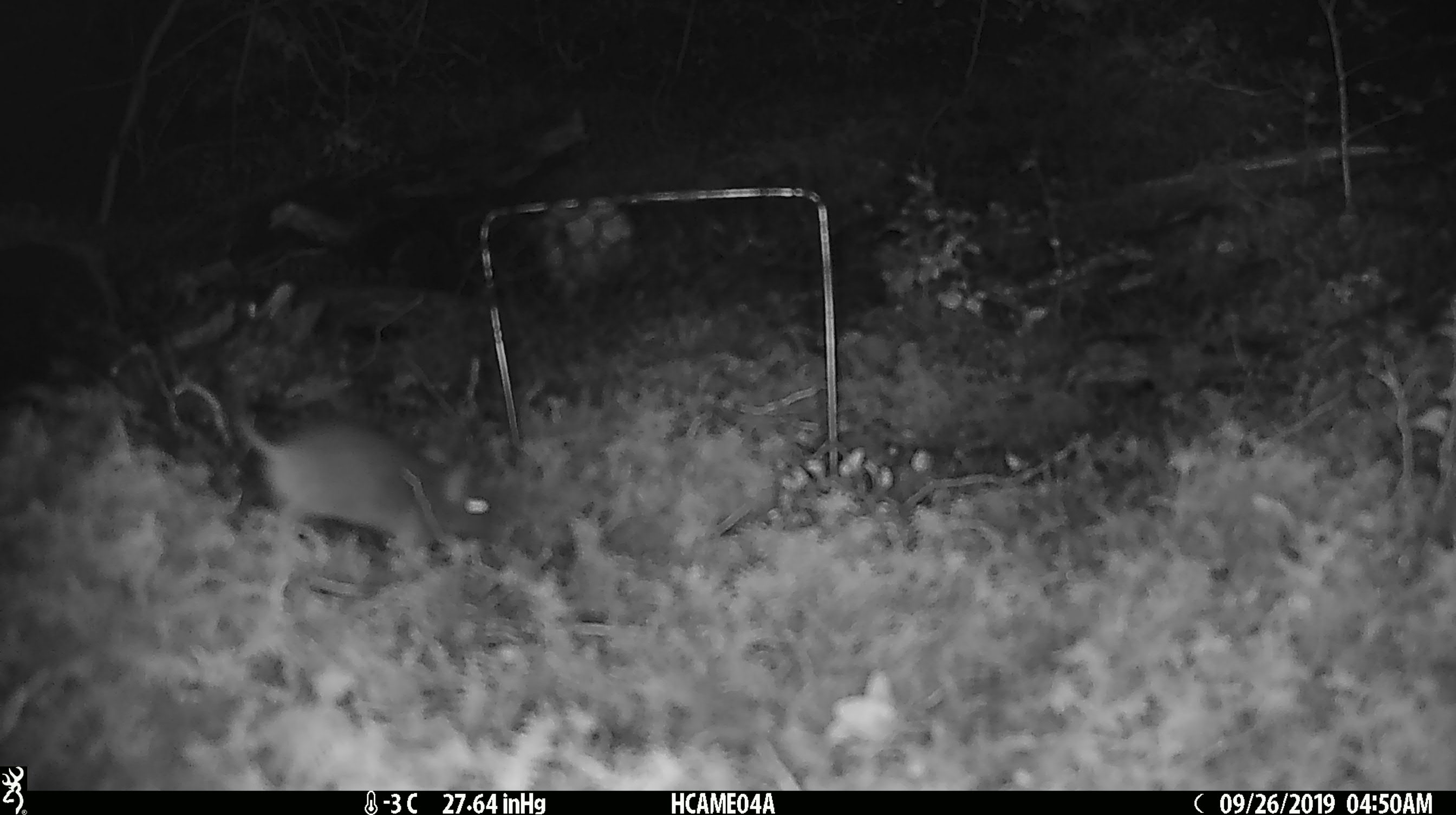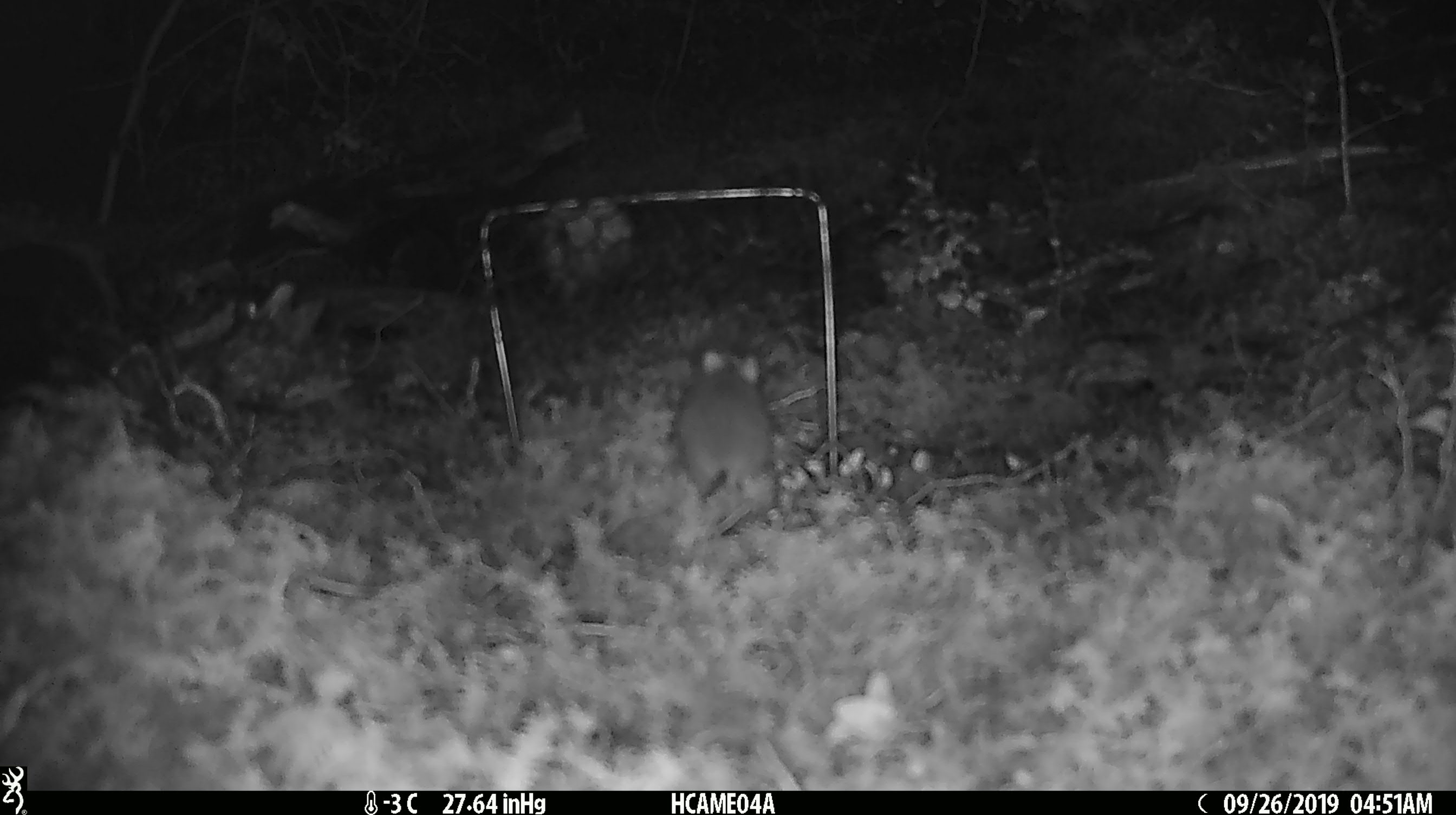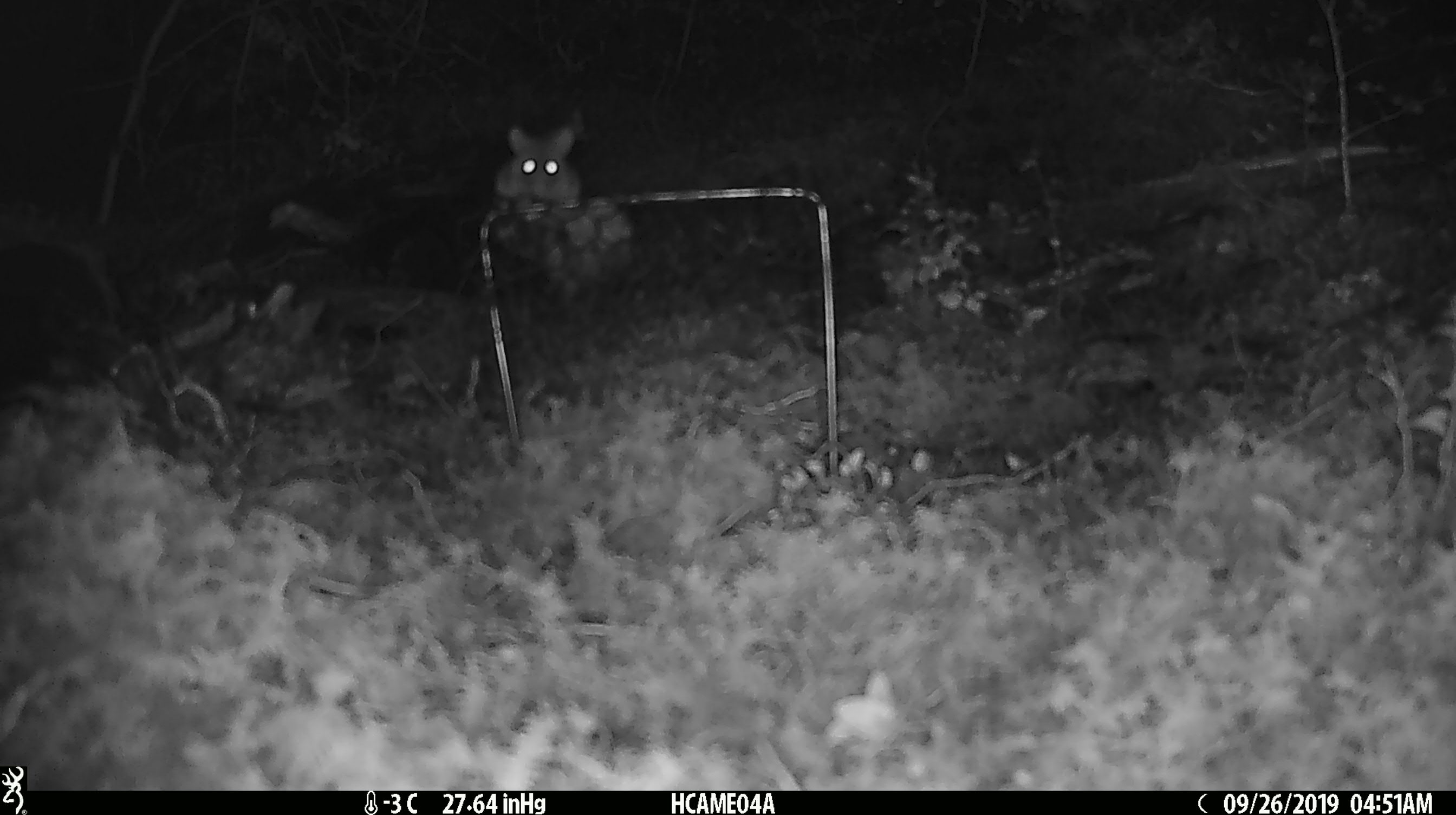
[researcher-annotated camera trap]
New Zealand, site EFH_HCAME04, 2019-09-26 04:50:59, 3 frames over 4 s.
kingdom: Animalia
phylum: Chordata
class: Mammalia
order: Rodentia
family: Muridae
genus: Mus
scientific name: Mus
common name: mouse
Mouse (Mus).